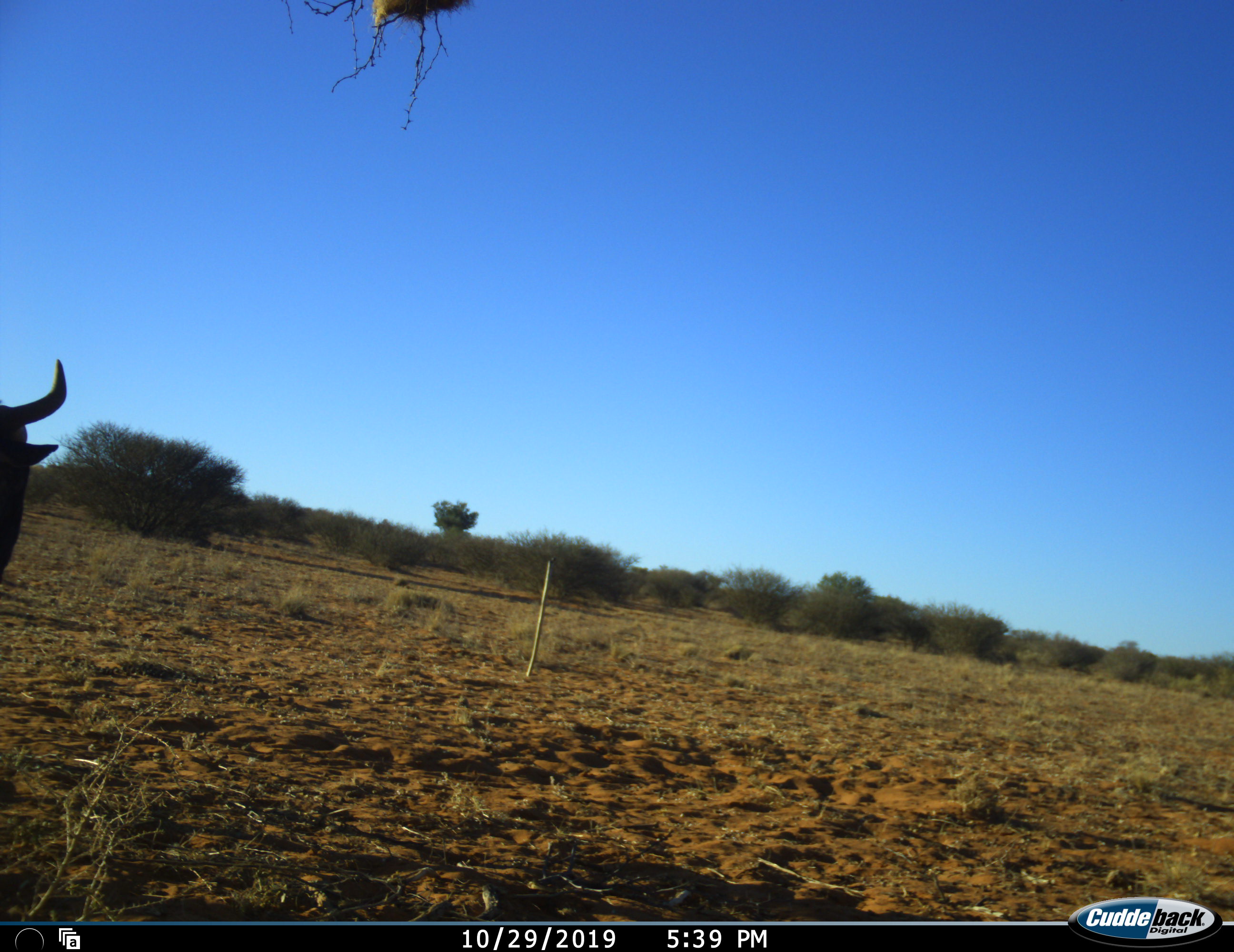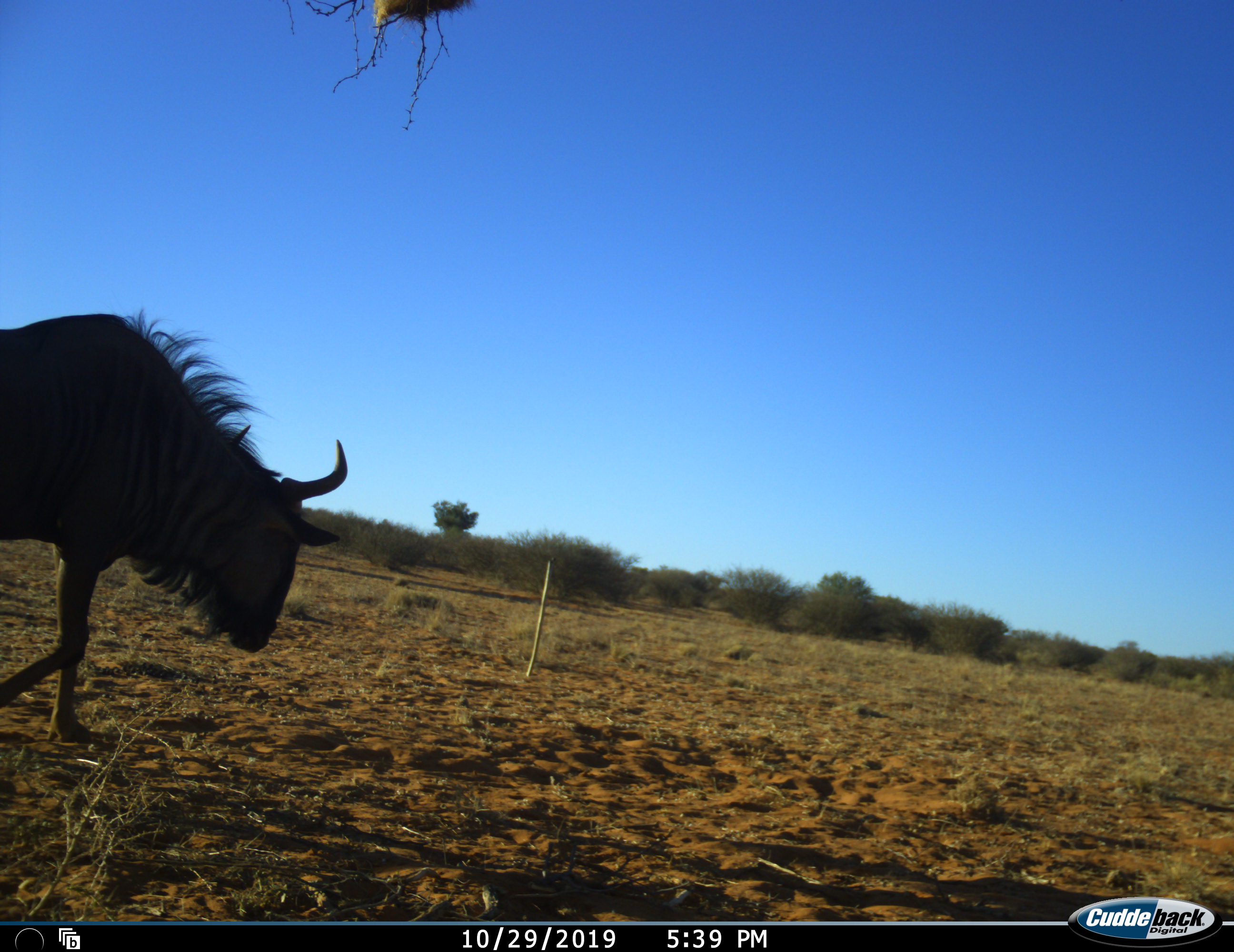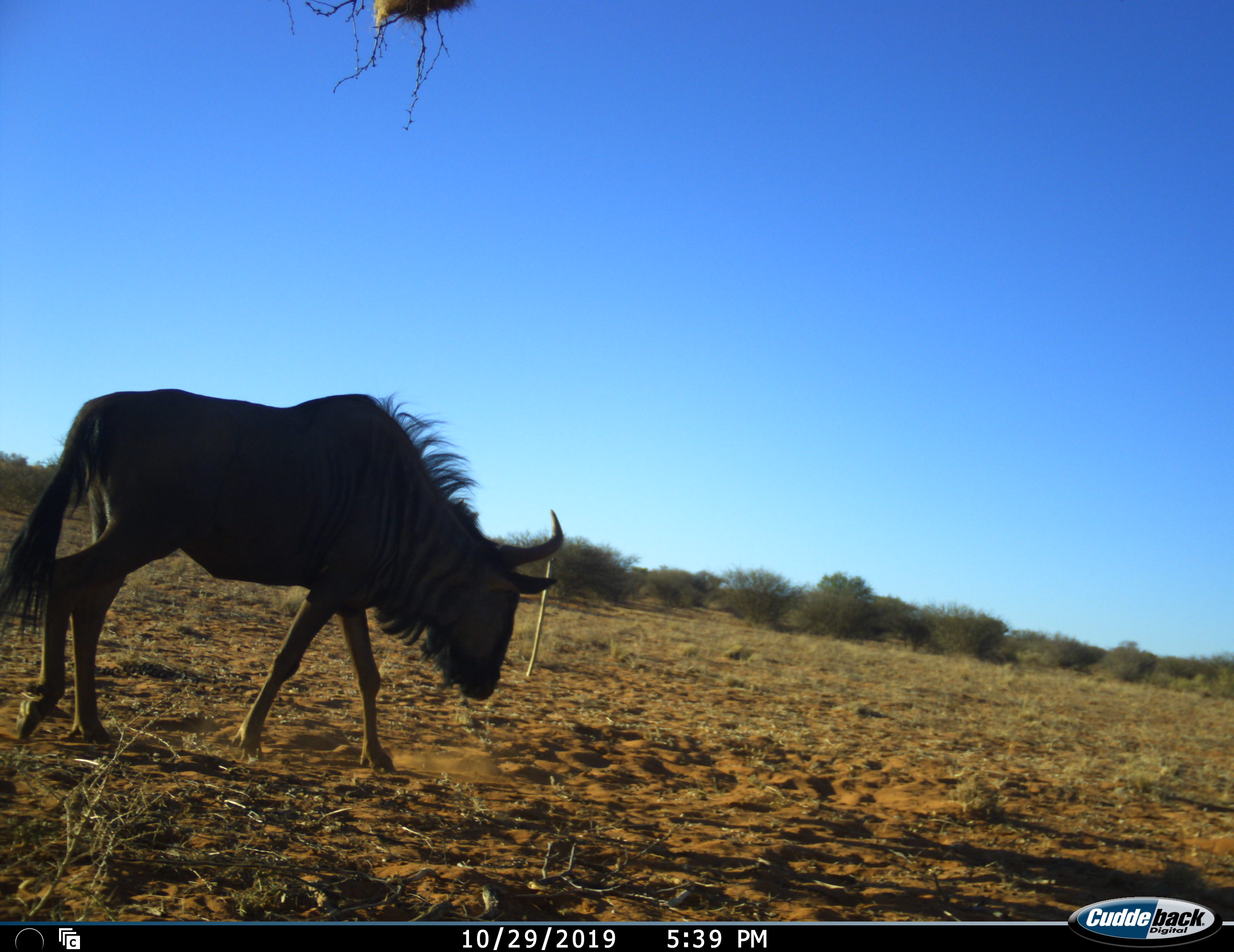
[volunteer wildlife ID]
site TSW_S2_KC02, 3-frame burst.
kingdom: Animalia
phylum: Chordata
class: Mammalia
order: Artiodactyla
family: Bovidae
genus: Connochaetes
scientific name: Connochaetes taurinus taurinus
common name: blue wildebeest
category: wildebeestblue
Wildebeestblue (blue wildebeest) (Connochaetes taurinus taurinus), count 1. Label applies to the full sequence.